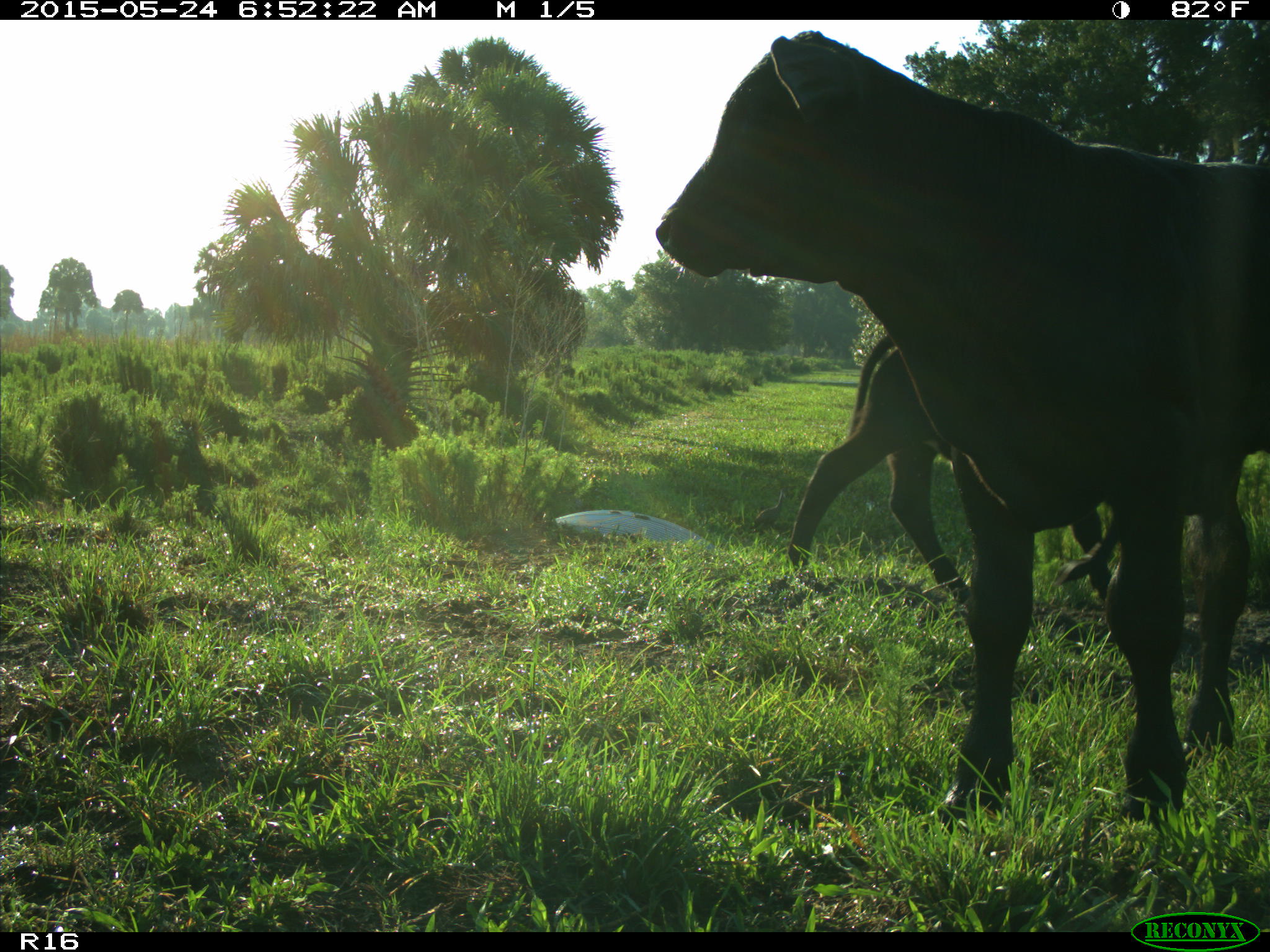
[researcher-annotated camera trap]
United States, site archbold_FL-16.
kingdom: Animalia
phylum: Chordata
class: Mammalia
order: Artiodactyla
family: Bovidae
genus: Bos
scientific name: Bos taurus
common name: domestic cow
Bos taurus (domestic cow).